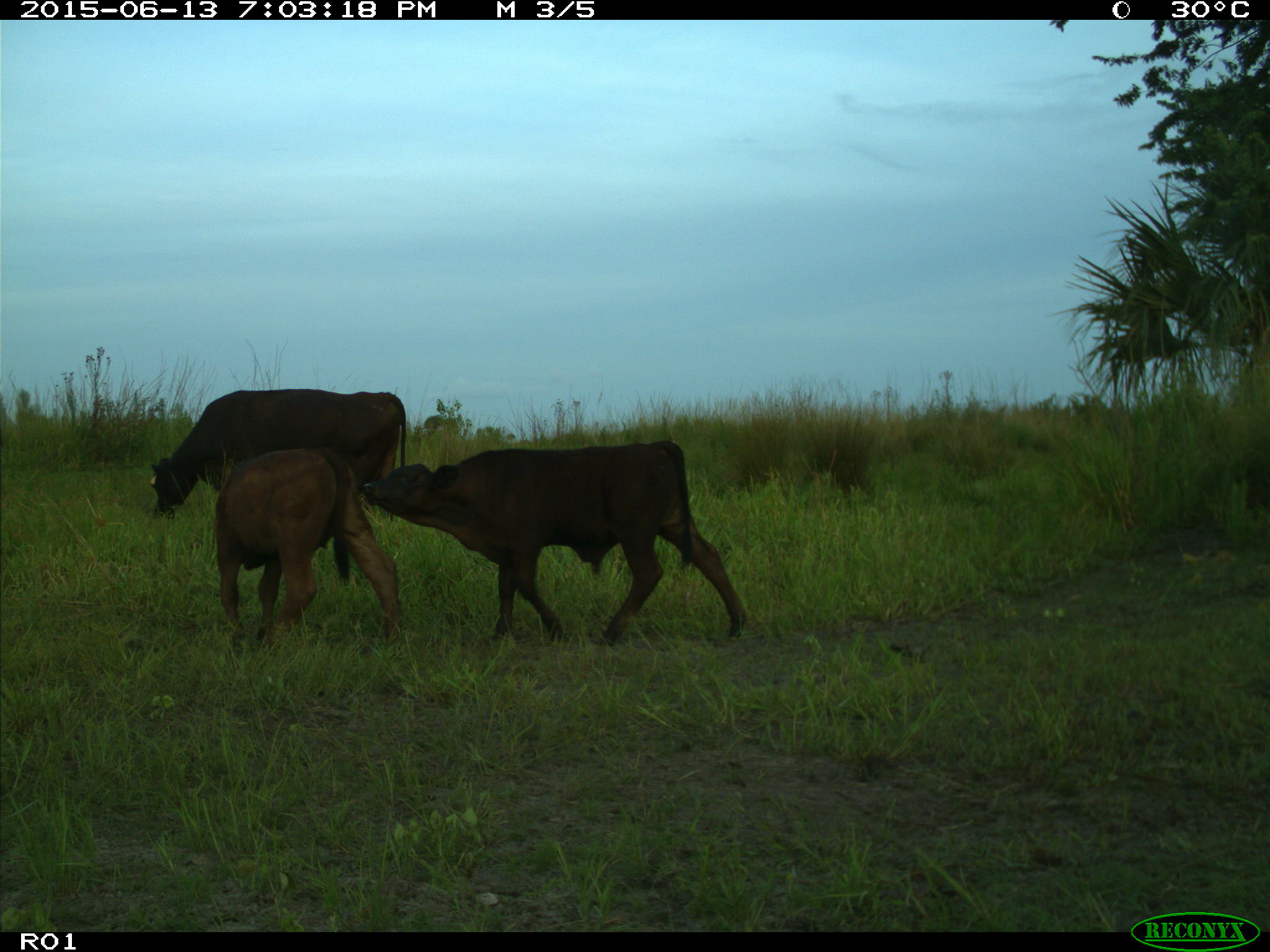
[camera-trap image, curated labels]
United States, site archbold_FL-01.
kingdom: Animalia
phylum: Chordata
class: Mammalia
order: Artiodactyla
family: Bovidae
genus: Bos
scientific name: Bos taurus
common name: domestic cow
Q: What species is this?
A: Bos taurus (domestic cow).